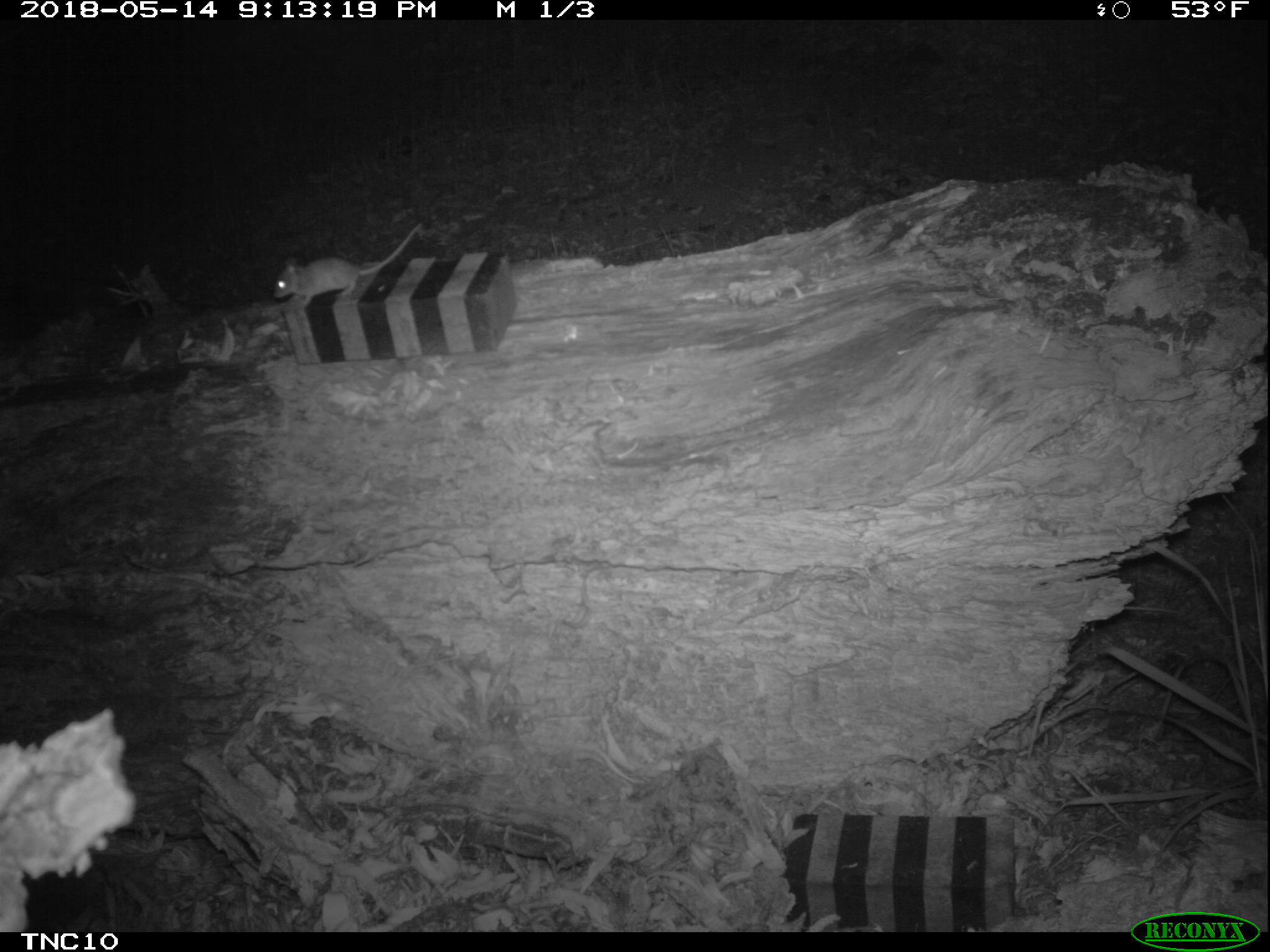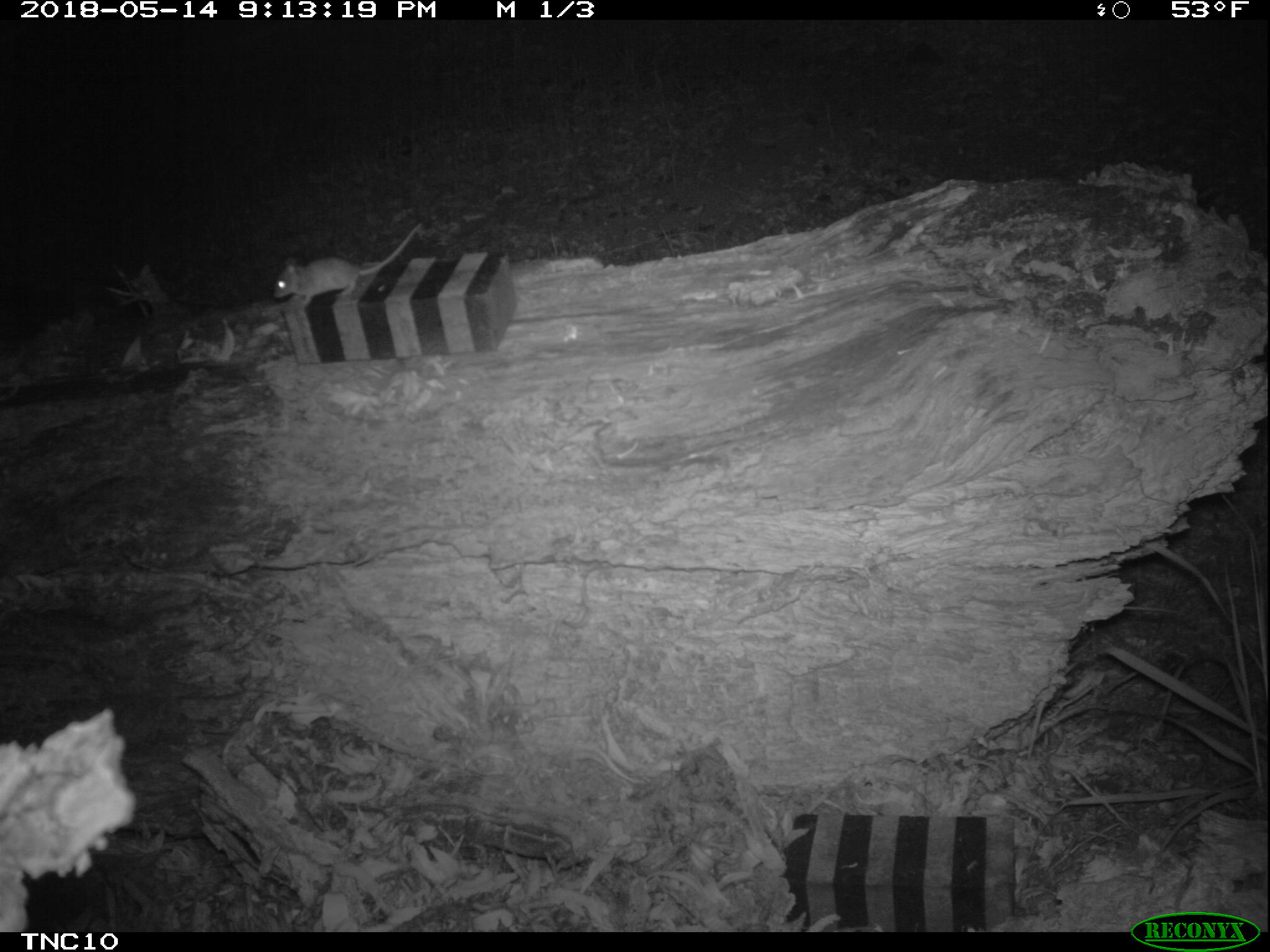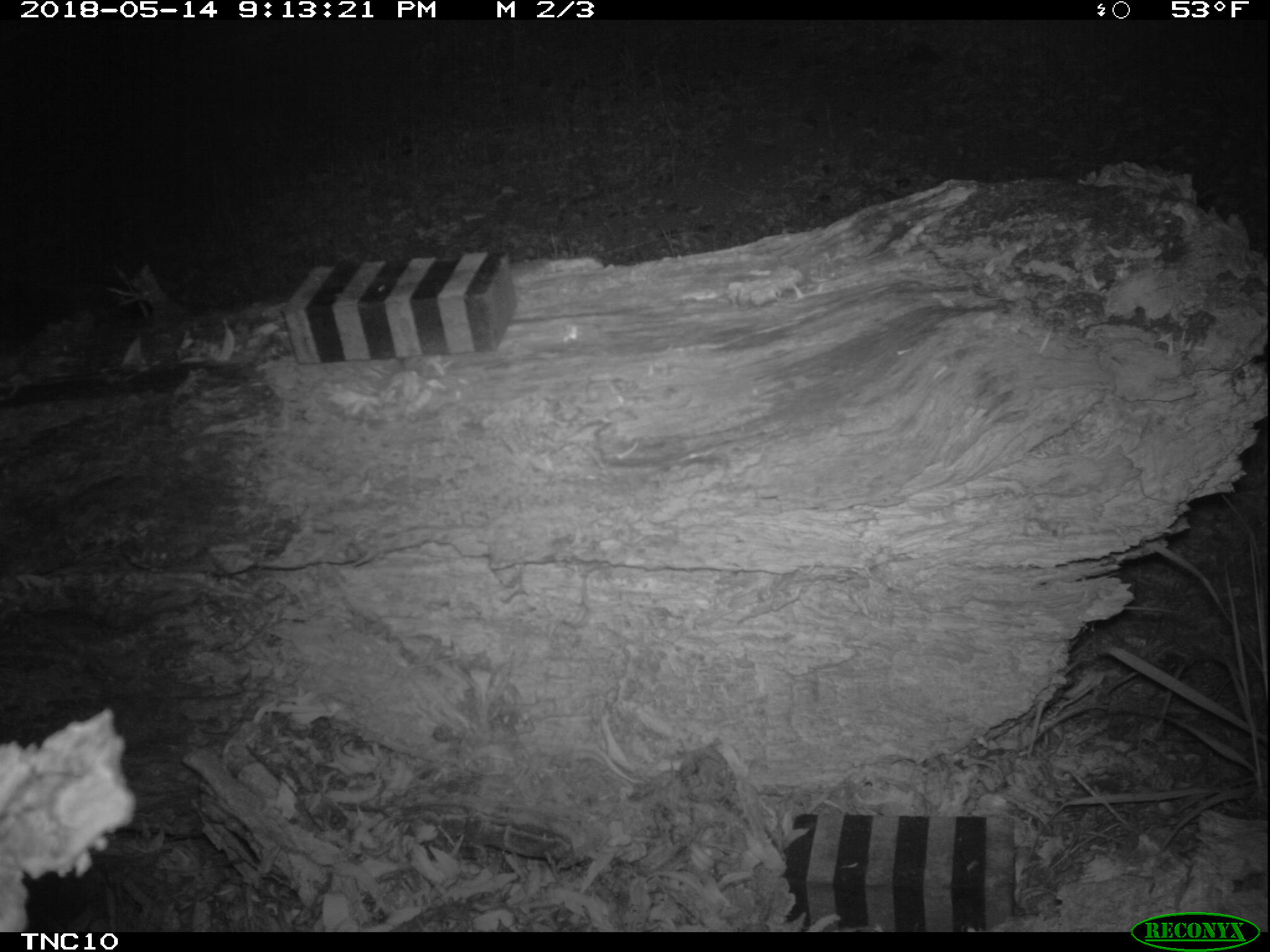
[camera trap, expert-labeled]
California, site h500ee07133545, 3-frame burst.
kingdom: Animalia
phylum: Chordata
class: Mammalia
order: Rodentia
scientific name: Rodentia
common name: rodent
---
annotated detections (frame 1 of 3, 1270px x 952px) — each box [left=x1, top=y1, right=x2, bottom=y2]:
rodent: [left=270, top=220, right=425, bottom=311]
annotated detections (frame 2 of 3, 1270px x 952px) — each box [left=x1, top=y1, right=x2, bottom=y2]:
rodent: [left=272, top=221, right=422, bottom=306]